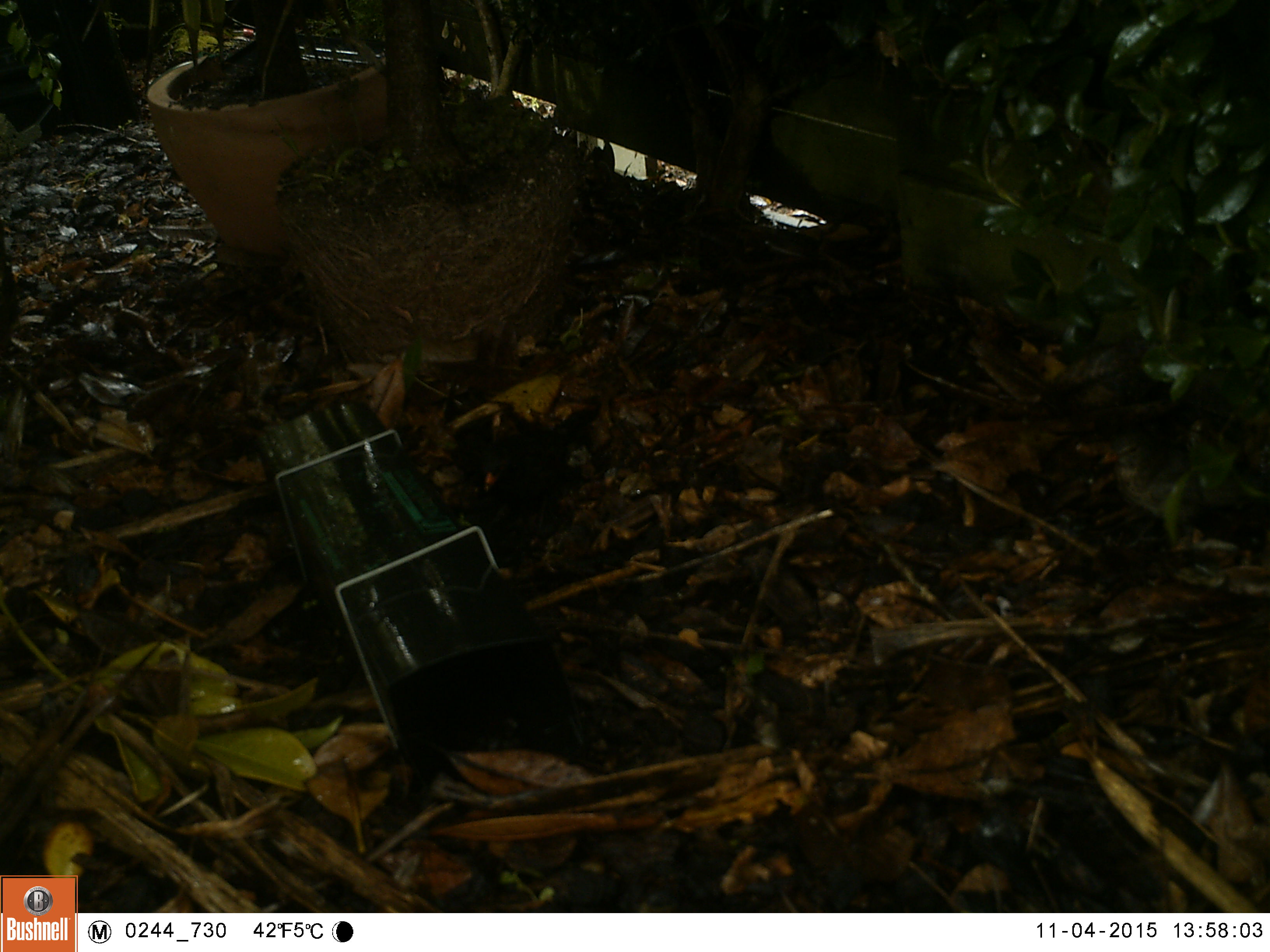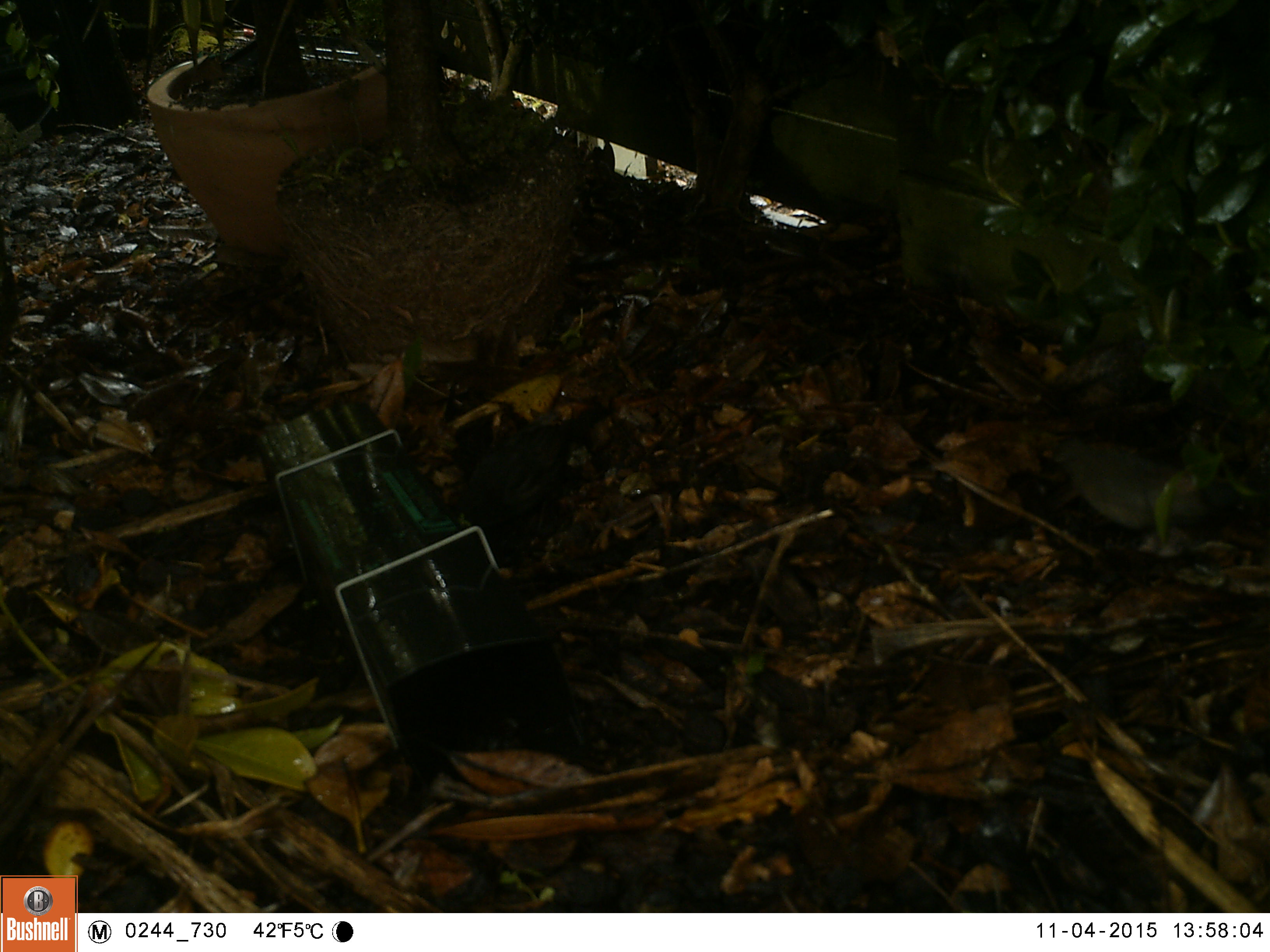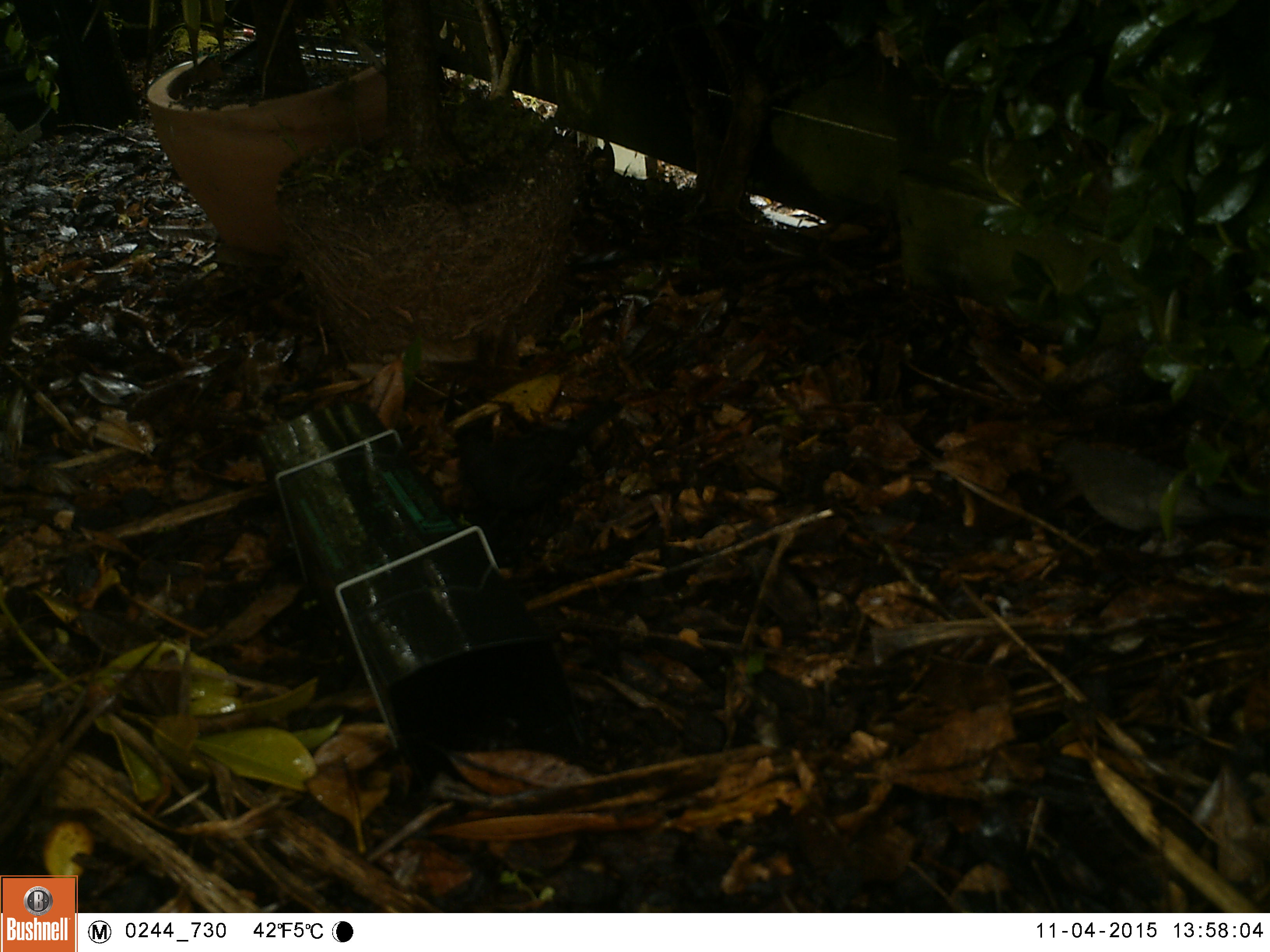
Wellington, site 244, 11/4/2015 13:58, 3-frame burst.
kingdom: Animalia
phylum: Chordata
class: Aves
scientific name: Aves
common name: bird